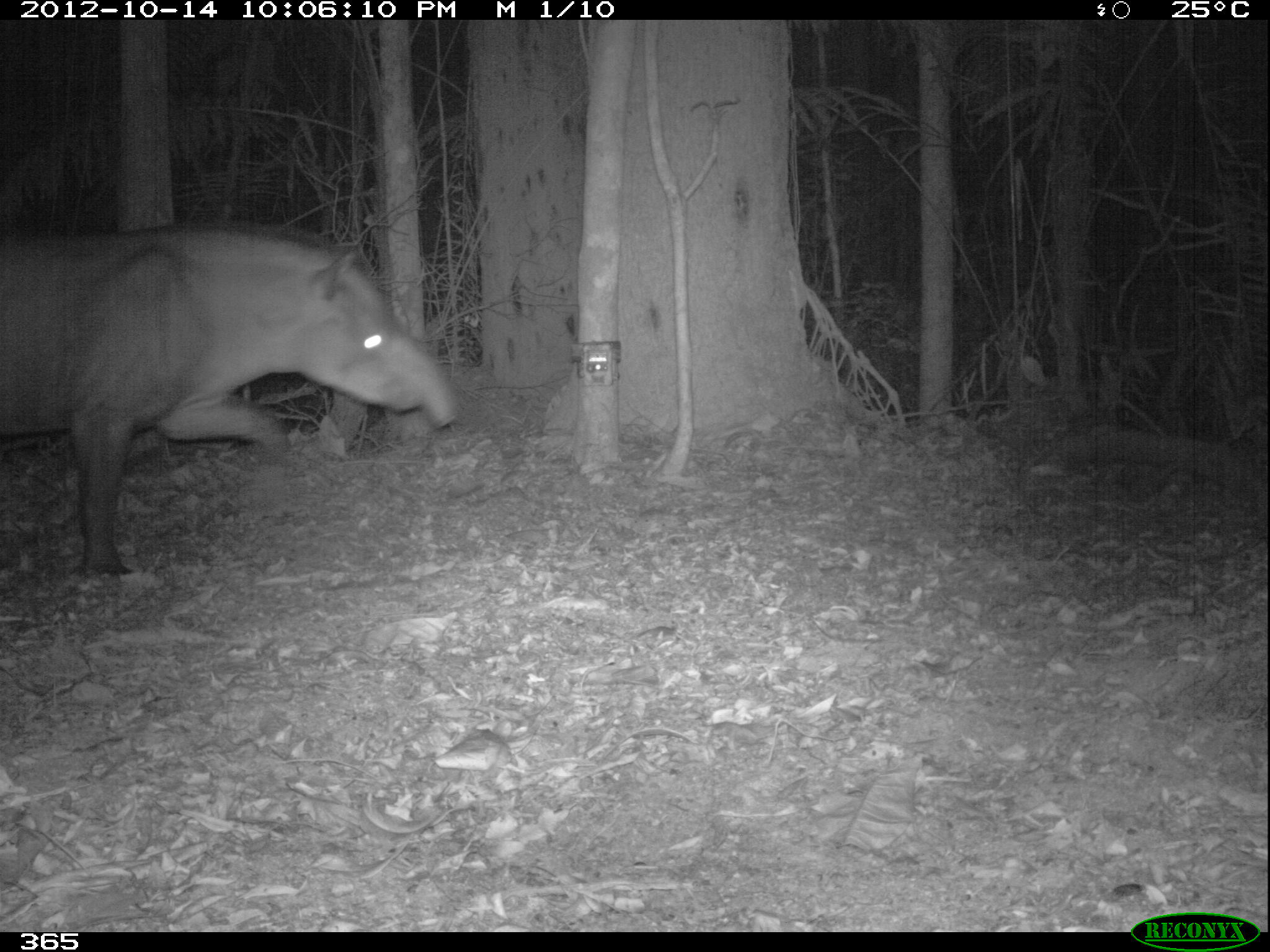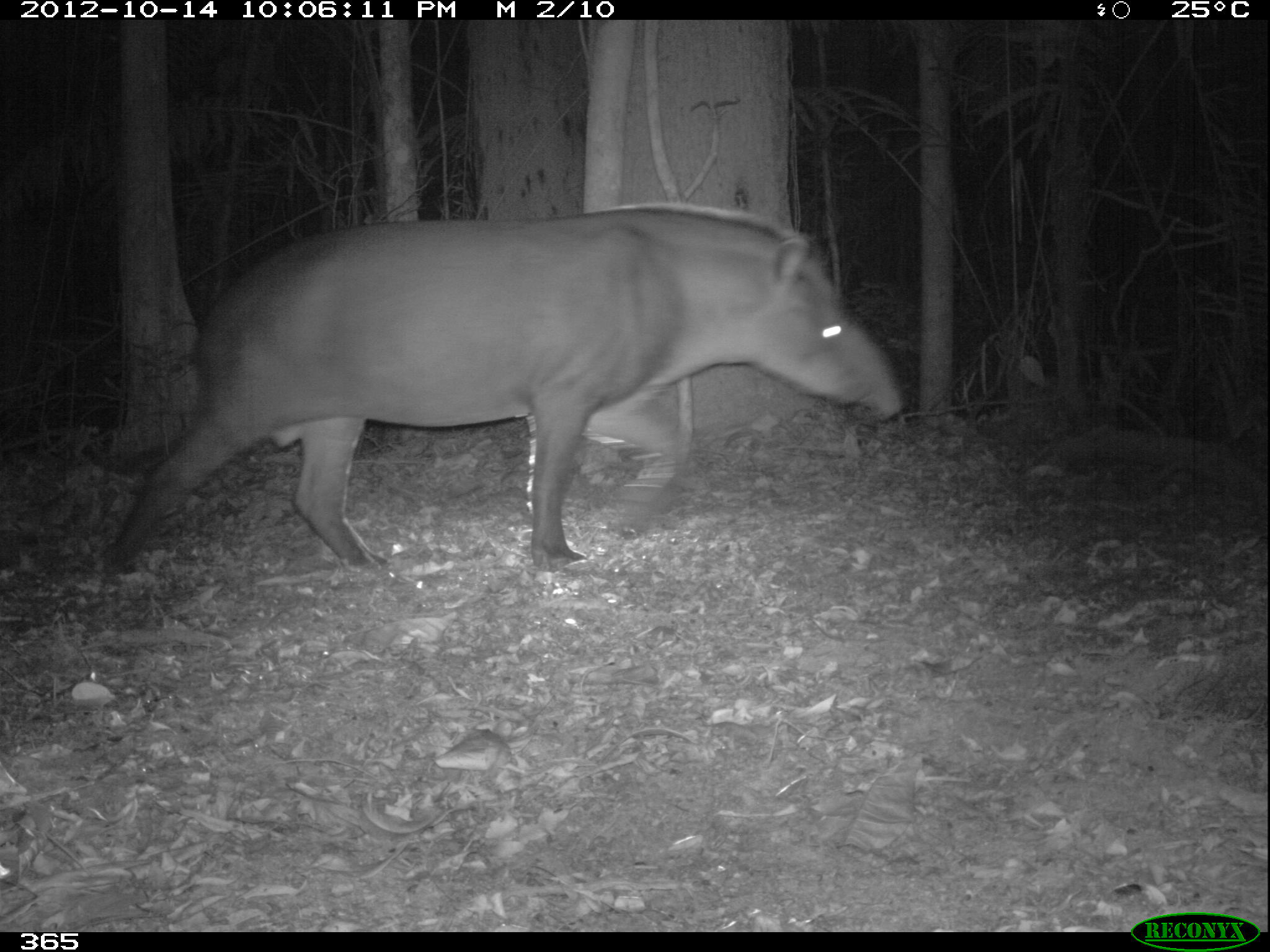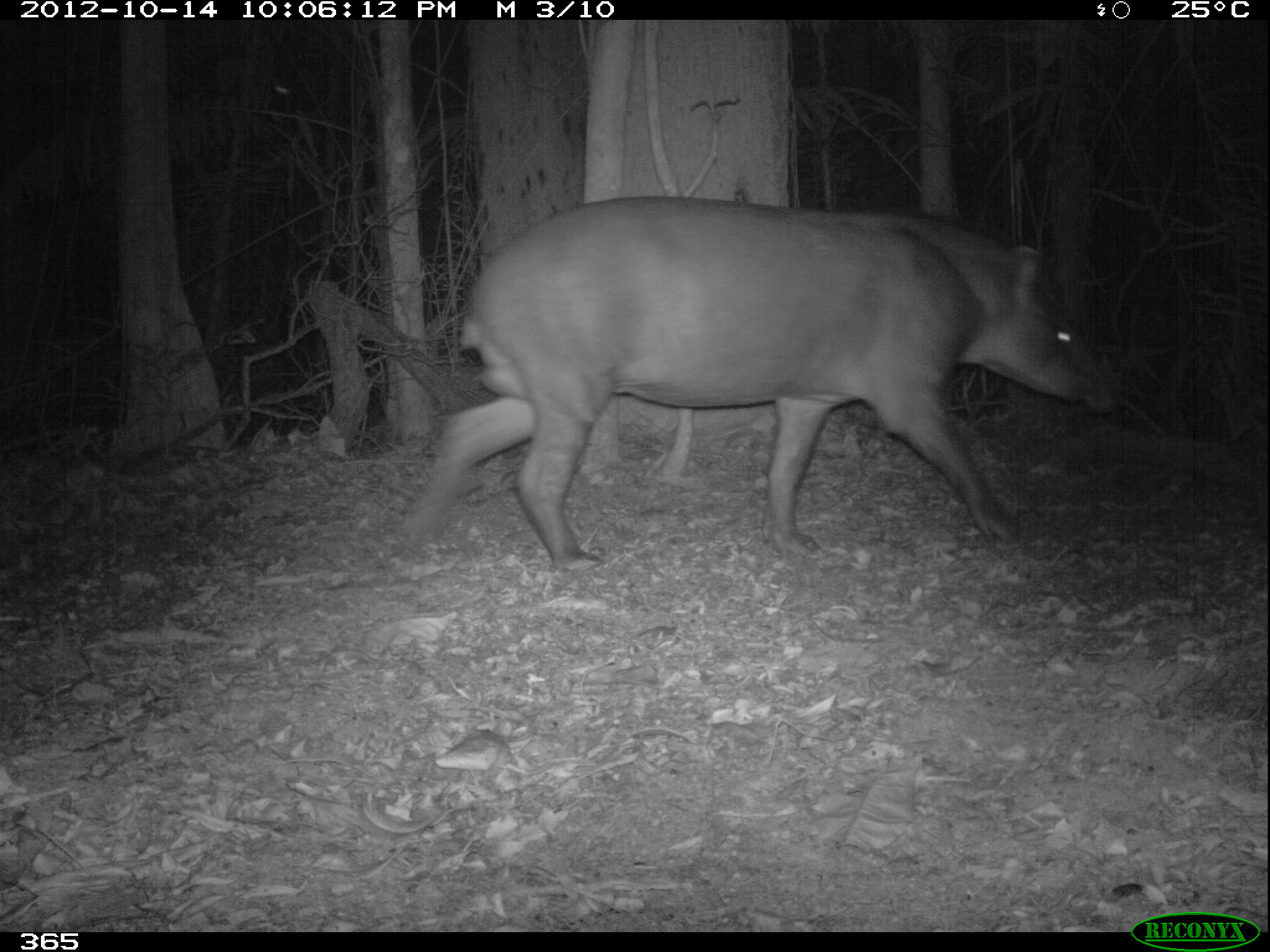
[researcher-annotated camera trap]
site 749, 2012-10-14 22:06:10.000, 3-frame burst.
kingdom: Animalia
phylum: Chordata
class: Mammalia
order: Perissodactyla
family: Tapiridae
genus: Tapirus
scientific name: Tapirus terrestris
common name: south american tapir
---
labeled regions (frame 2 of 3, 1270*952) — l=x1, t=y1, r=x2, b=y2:
tapirus terrestris: l=103, t=202, r=903, b=571